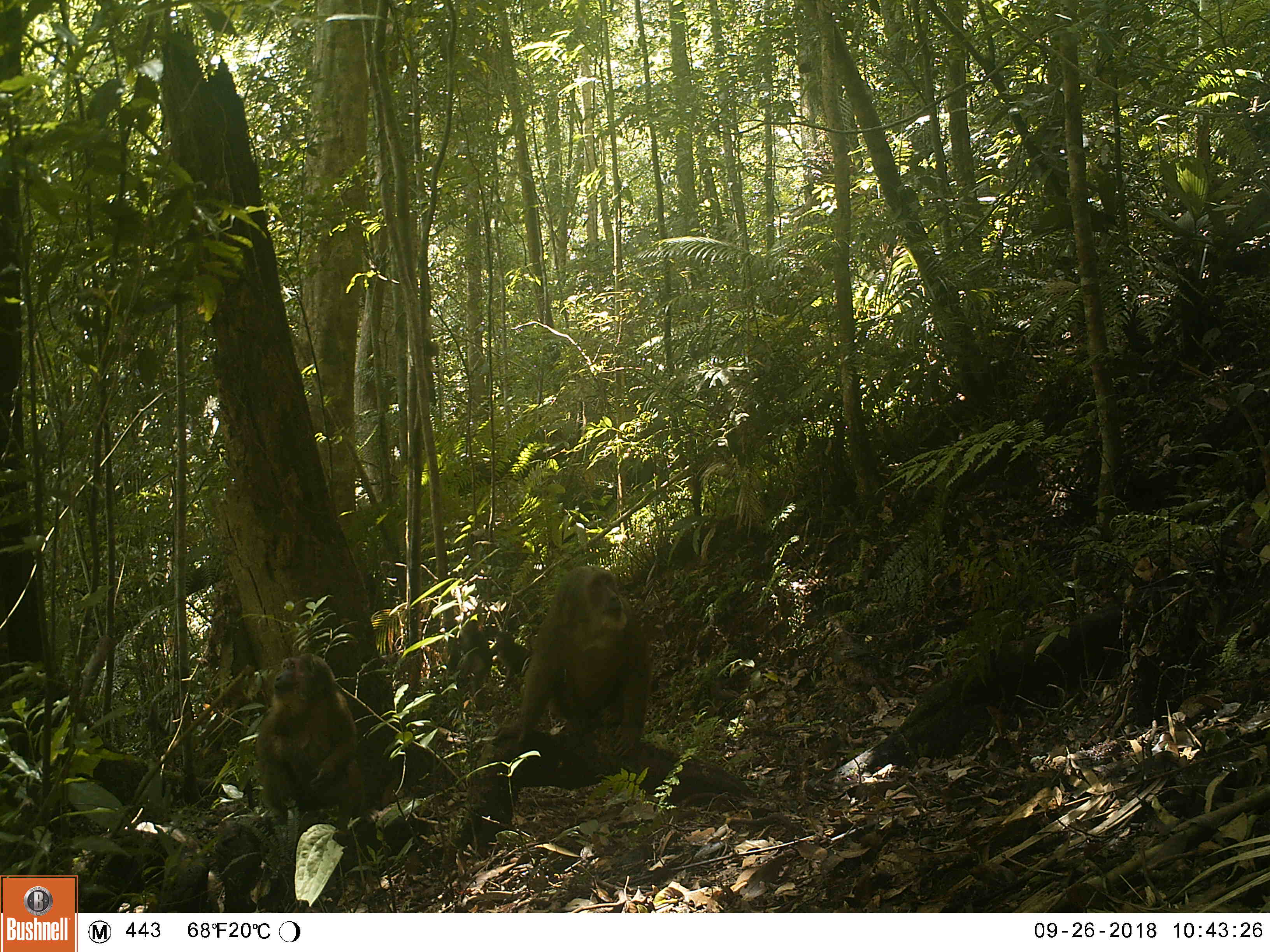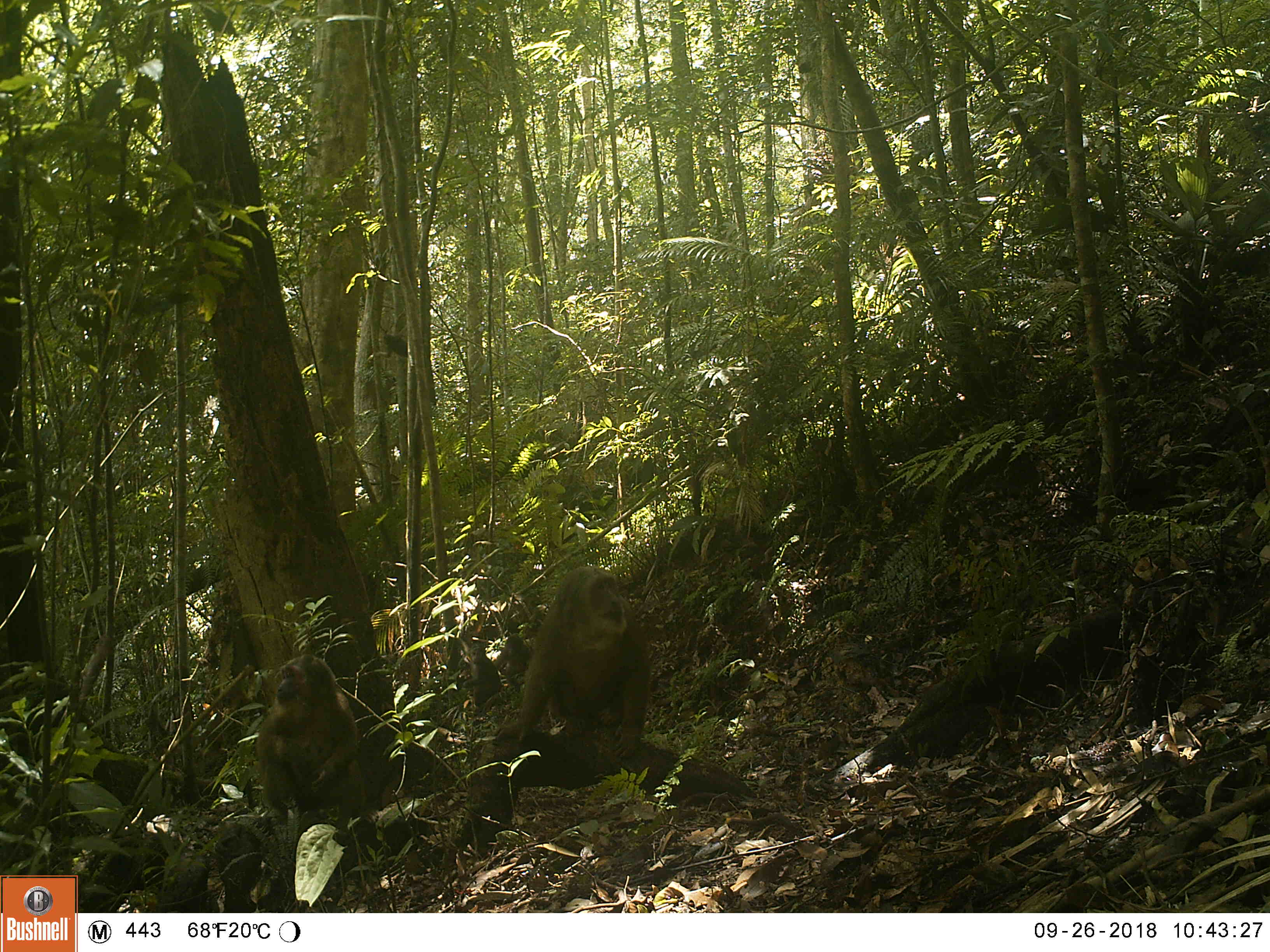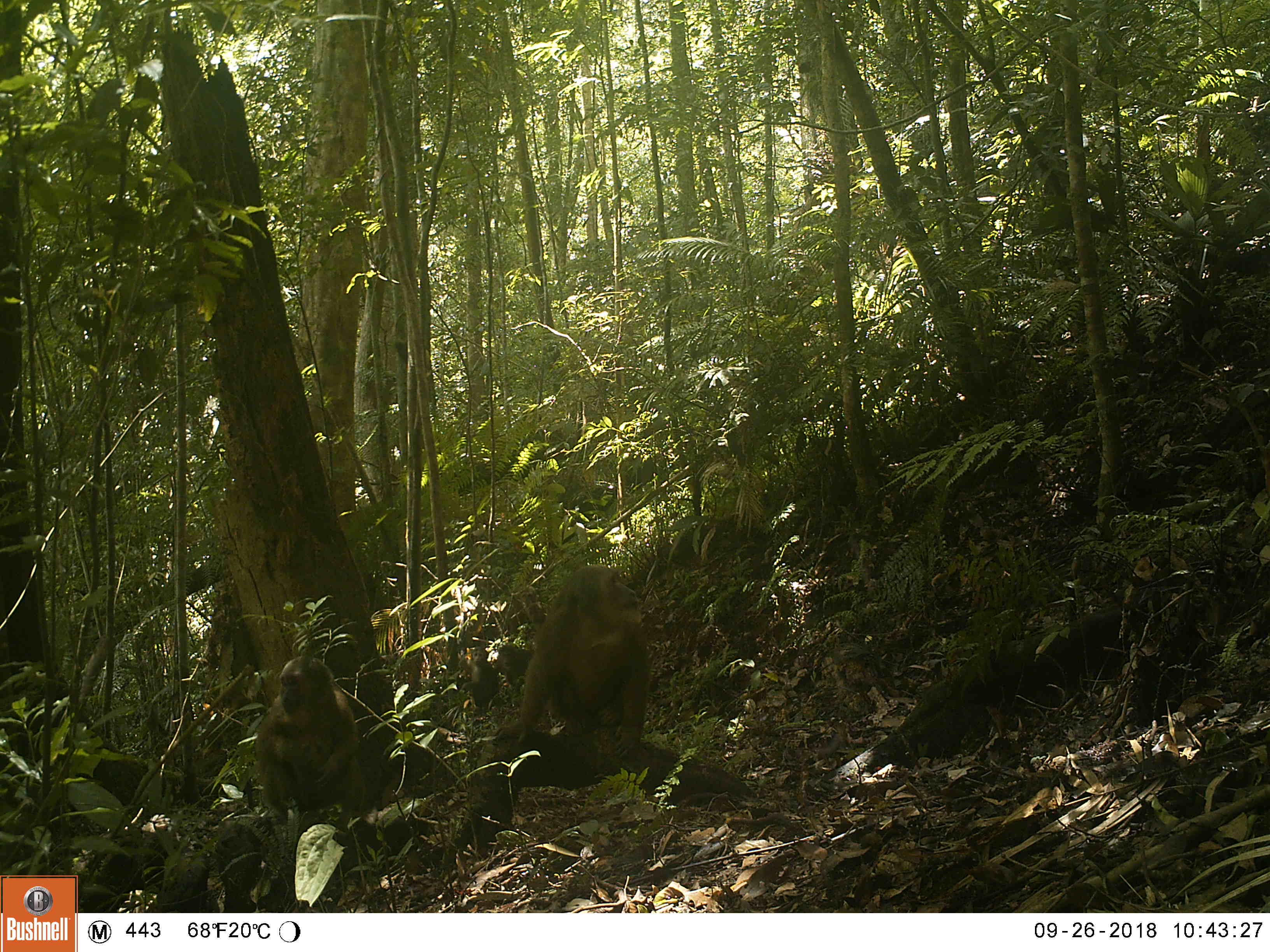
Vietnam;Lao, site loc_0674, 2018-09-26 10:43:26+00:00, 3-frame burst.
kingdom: Animalia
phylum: Chordata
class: Mammalia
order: Primates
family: Cercopithecidae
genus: Macaca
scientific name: Macaca arctoides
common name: stump-tailed macaque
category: stump tailed macaque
Stump tailed macaque (stump-tailed macaque) (Macaca arctoides). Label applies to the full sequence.